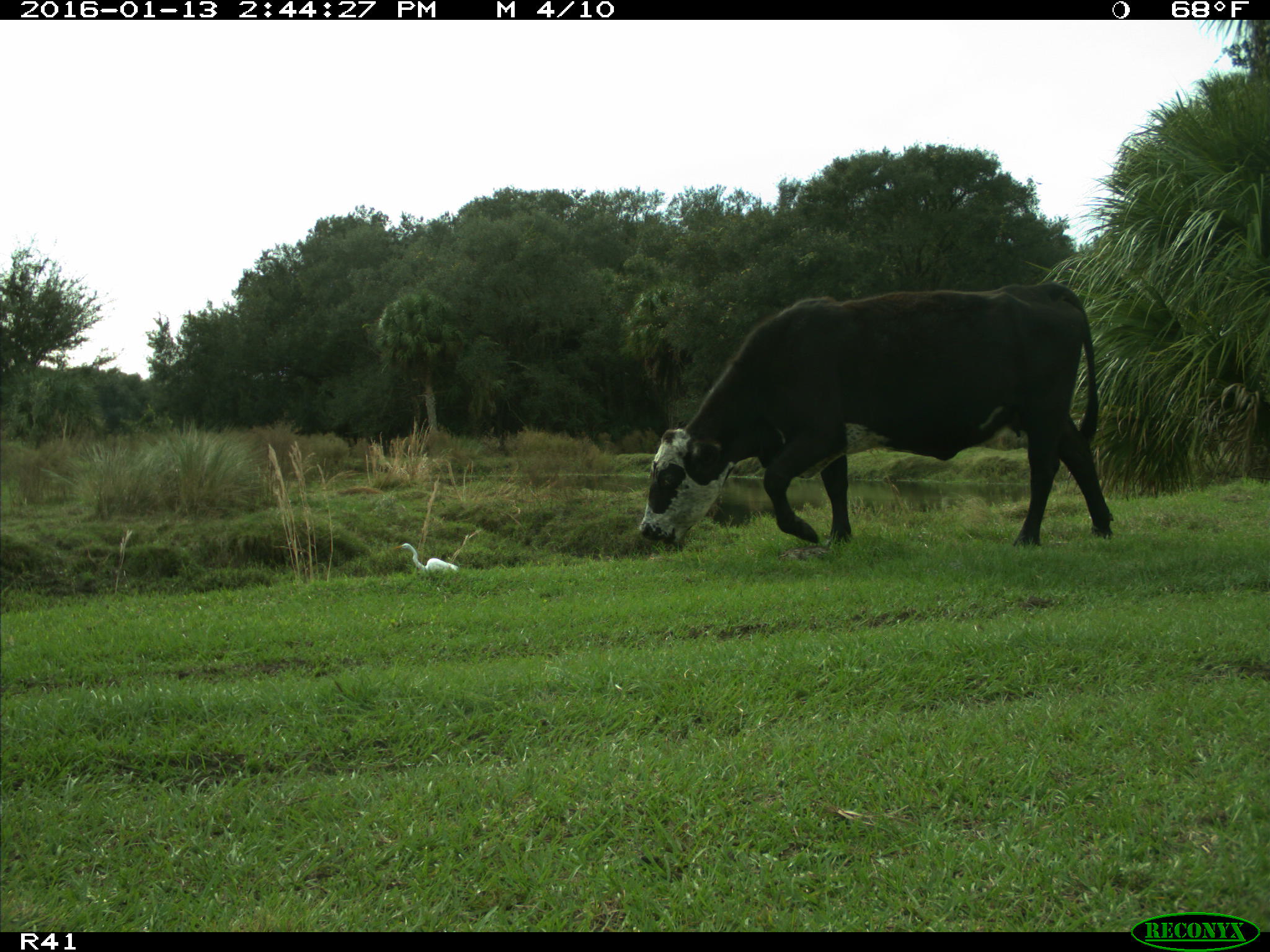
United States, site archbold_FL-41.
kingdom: Animalia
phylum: Chordata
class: Mammalia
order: Artiodactyla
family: Bovidae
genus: Bos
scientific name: Bos taurus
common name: domestic cow